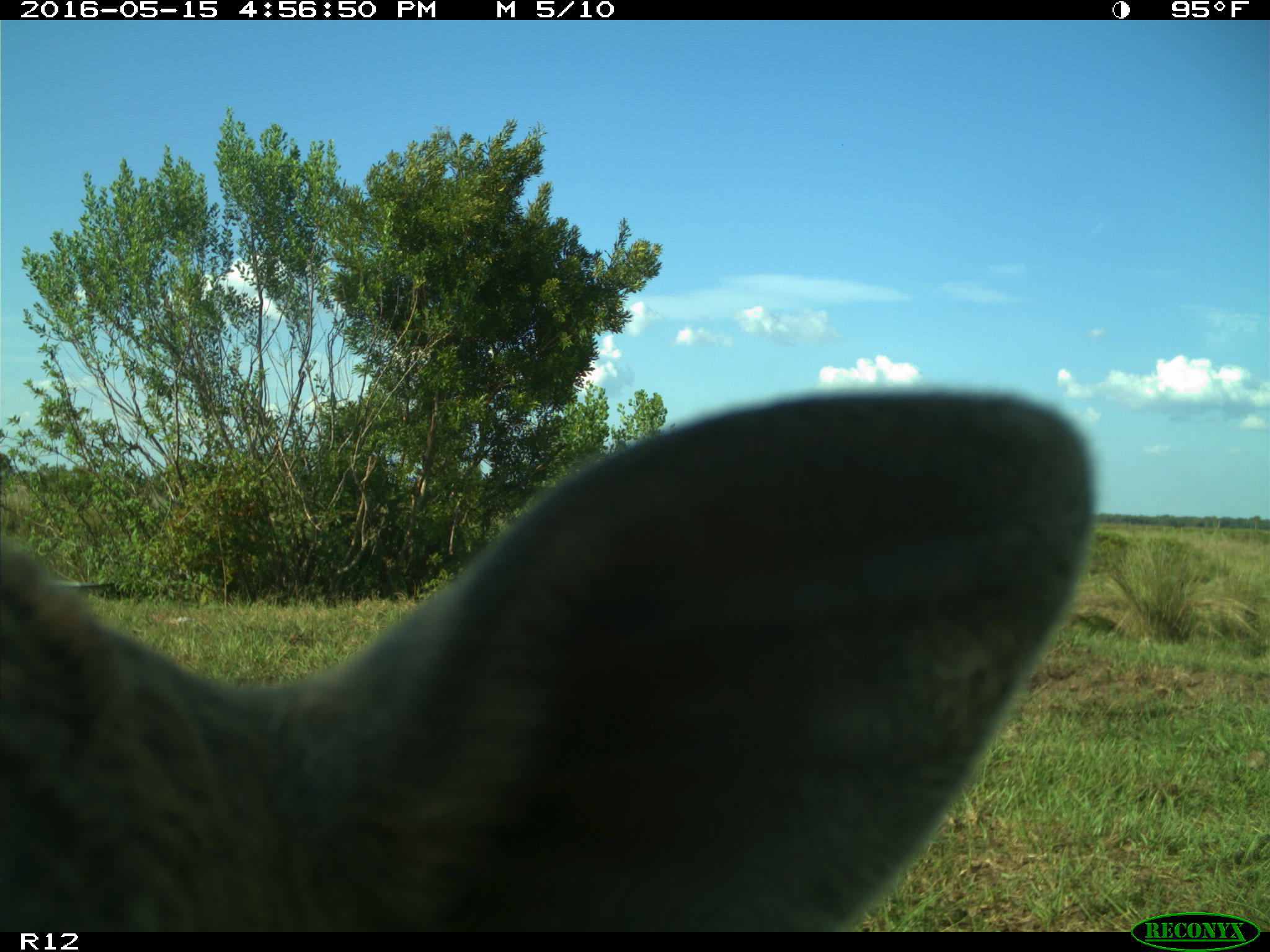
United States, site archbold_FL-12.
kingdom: Animalia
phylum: Chordata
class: Mammalia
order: Artiodactyla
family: Bovidae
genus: Bos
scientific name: Bos taurus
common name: domestic cow